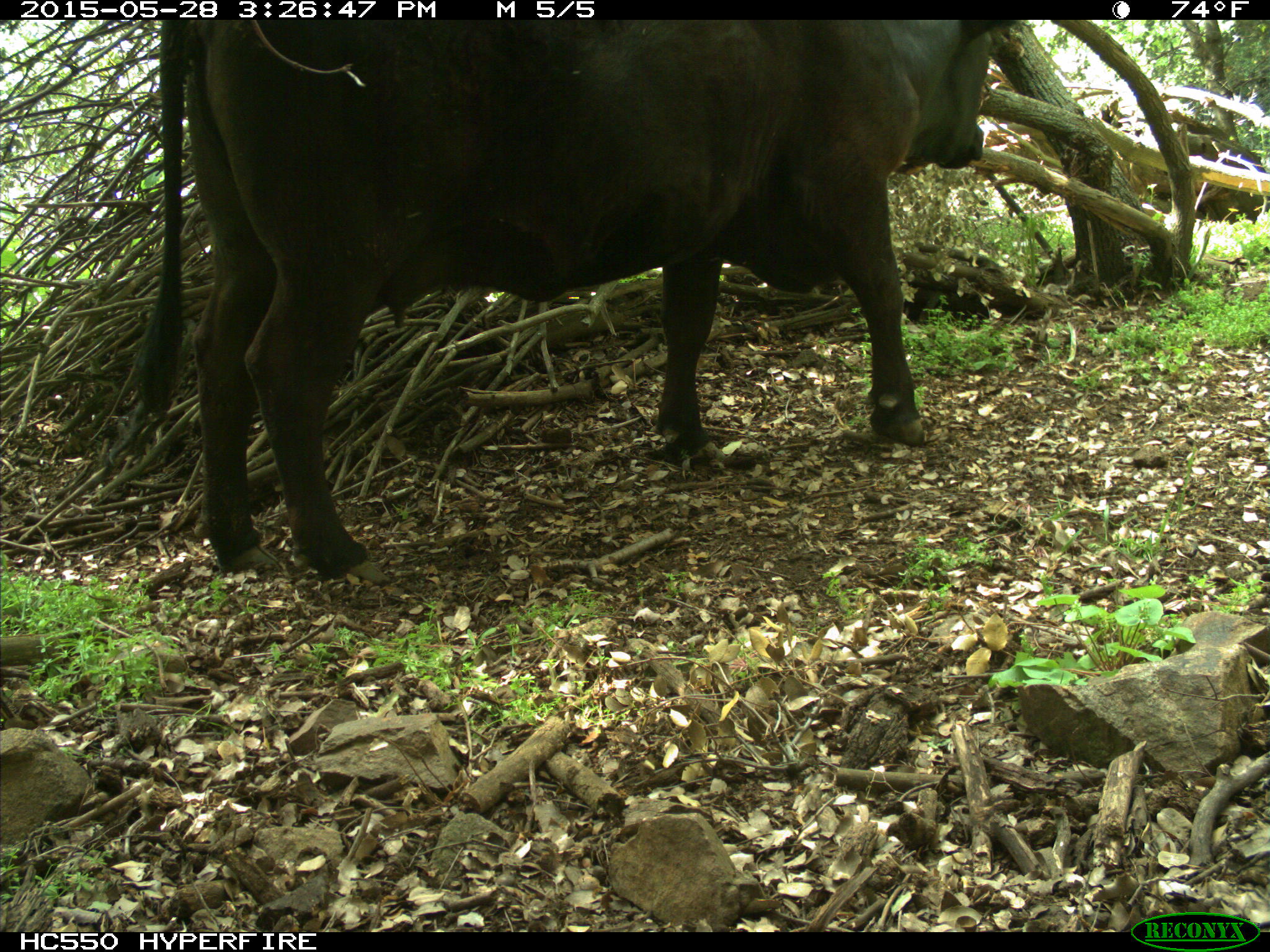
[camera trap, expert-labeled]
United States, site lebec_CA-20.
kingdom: Animalia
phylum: Chordata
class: Mammalia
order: Artiodactyla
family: Bovidae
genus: Bos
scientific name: Bos taurus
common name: domestic cow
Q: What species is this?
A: Bos taurus (domestic cow).